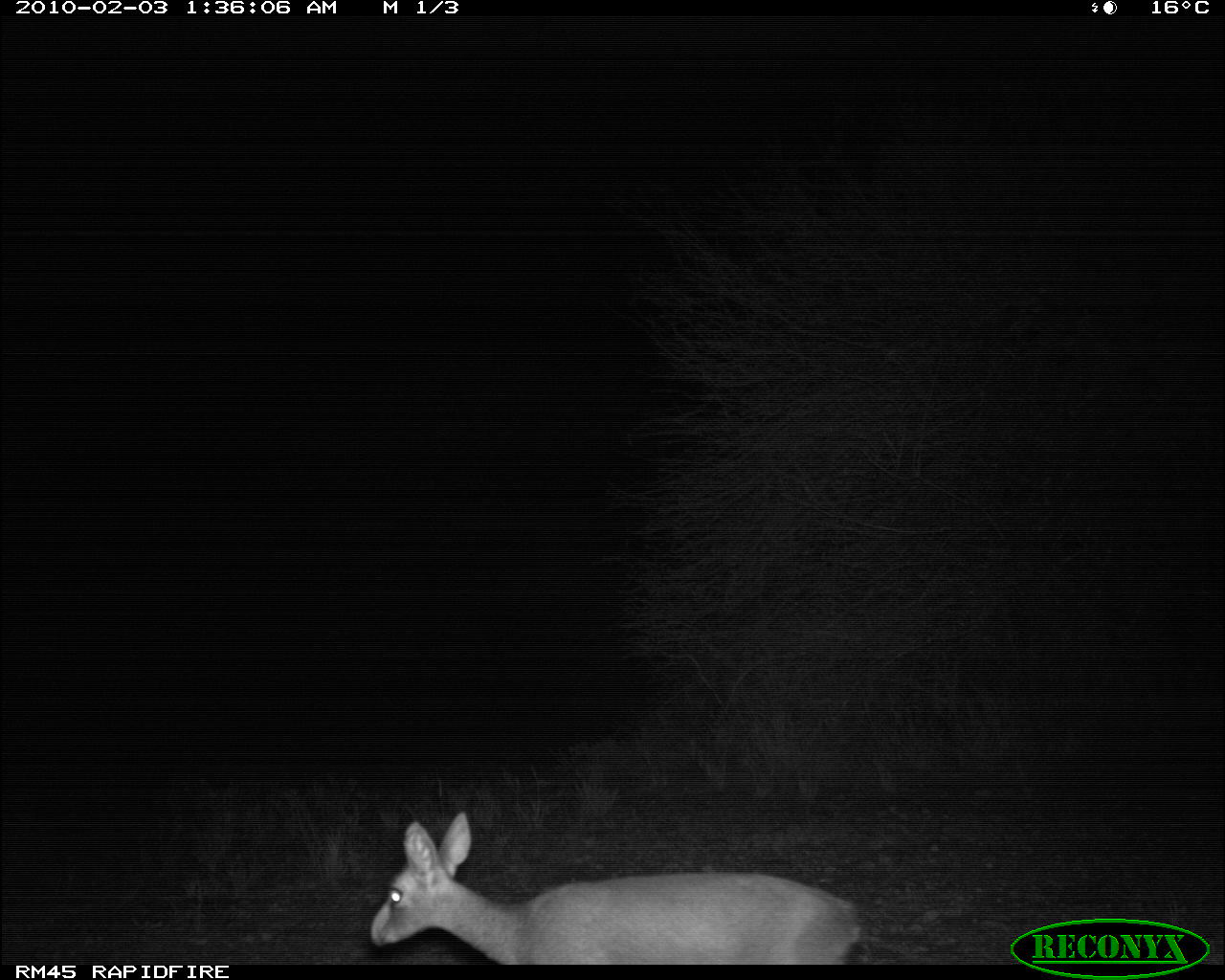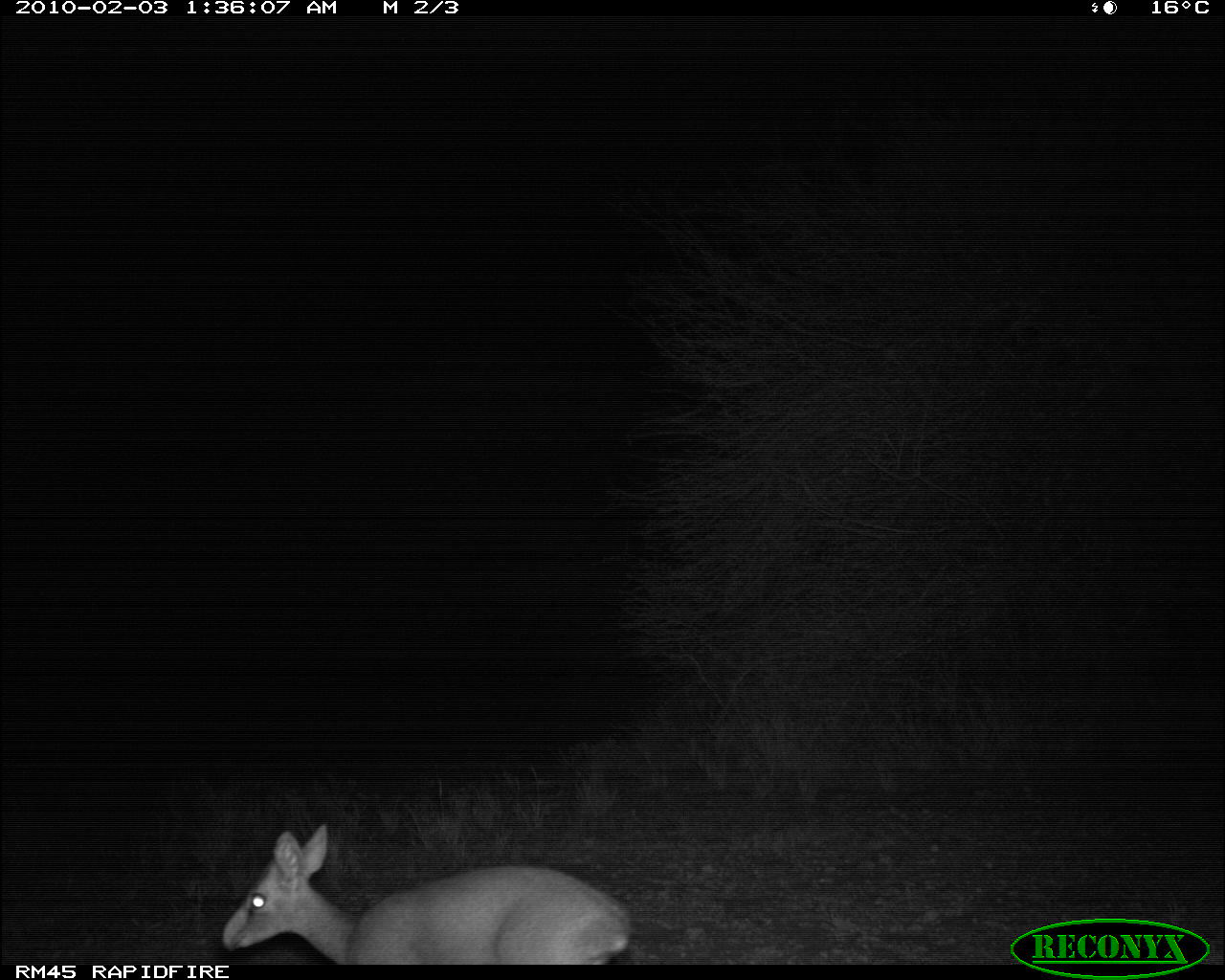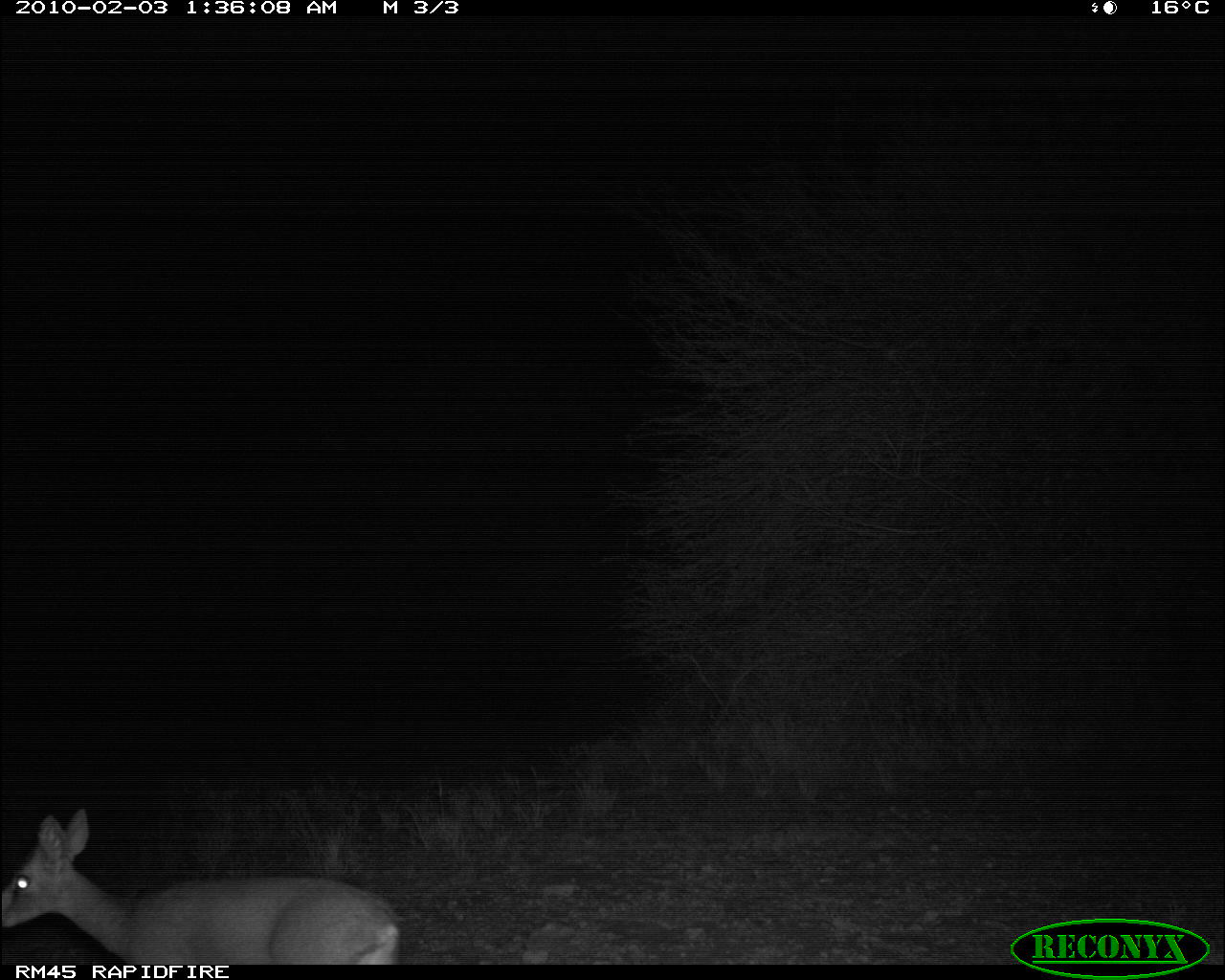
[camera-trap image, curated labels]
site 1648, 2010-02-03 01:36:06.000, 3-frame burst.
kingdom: Animalia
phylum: Chordata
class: Mammalia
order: Artiodactyla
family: Bovidae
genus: Madoqua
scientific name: Madoqua guentheri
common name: günther's dik-dik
Madoqua guentheri (günther's dik-dik), count 1.